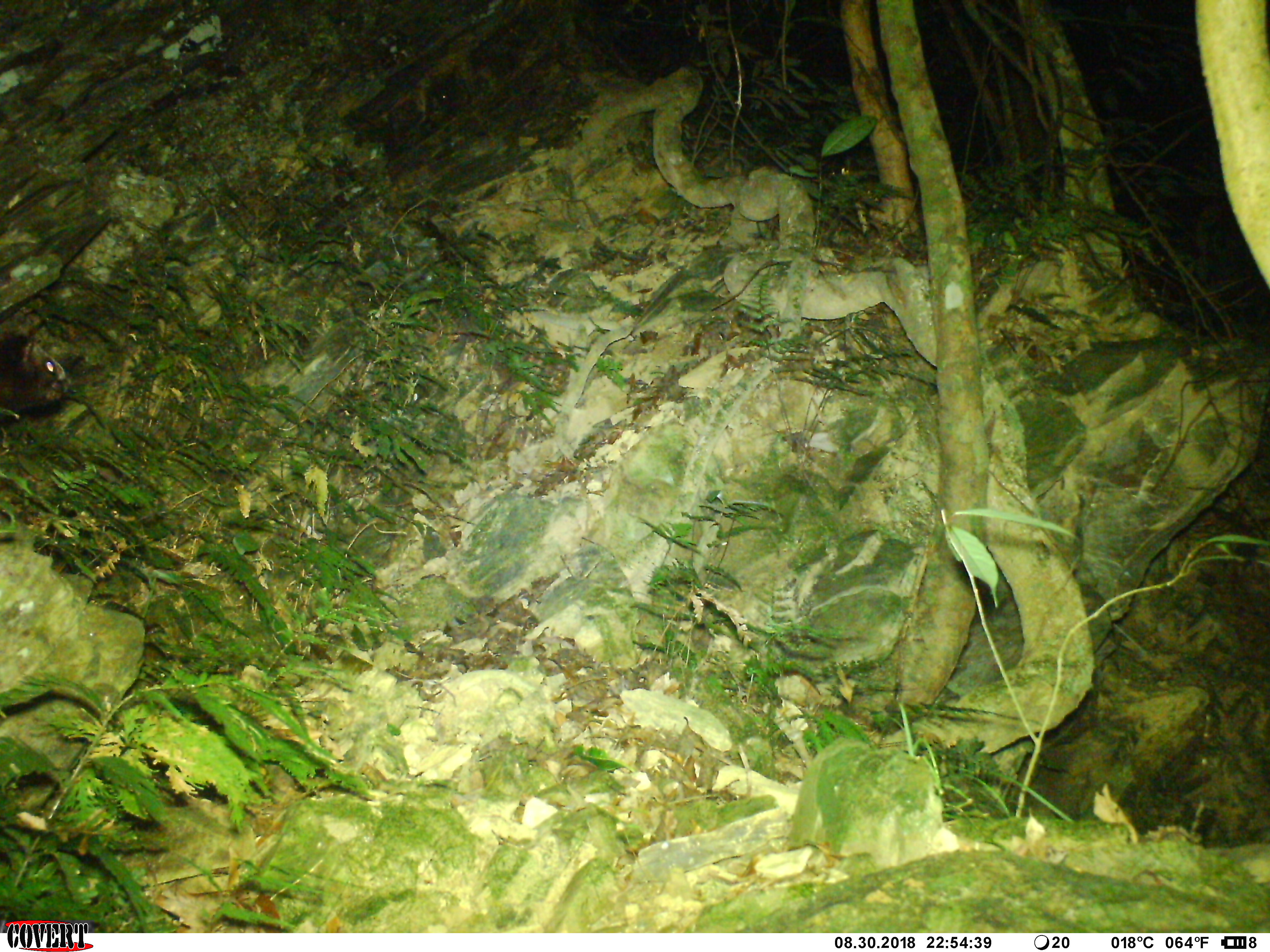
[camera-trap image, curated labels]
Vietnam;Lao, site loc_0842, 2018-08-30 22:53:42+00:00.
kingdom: Animalia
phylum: Chordata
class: Mammalia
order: Rodentia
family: Sciuridae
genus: Petaurista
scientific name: Petaurista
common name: giant flying squirrel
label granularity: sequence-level